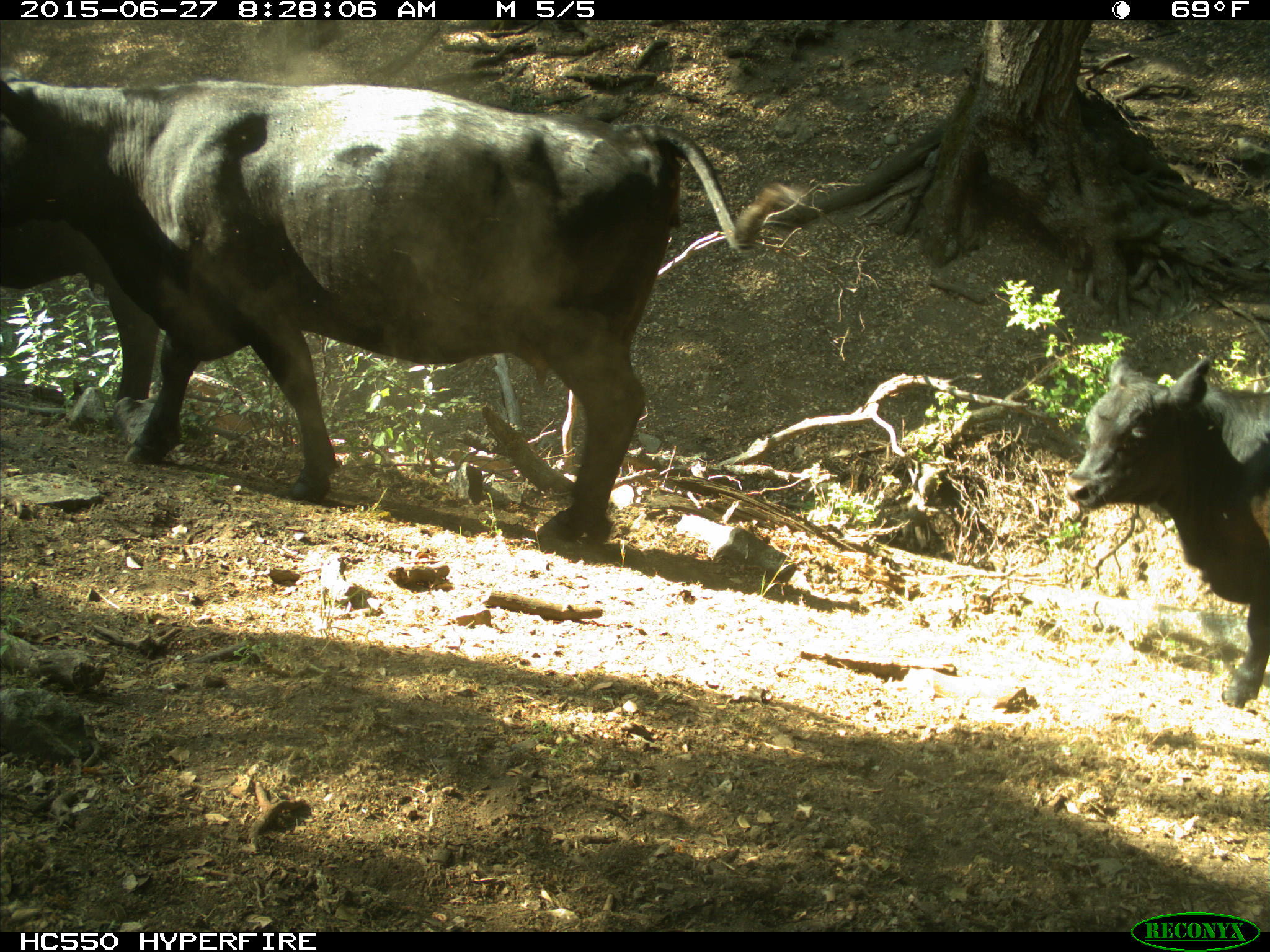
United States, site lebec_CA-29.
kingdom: Animalia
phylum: Chordata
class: Mammalia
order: Artiodactyla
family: Bovidae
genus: Bos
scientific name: Bos taurus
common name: domestic cow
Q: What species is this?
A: Bos taurus (domestic cow).